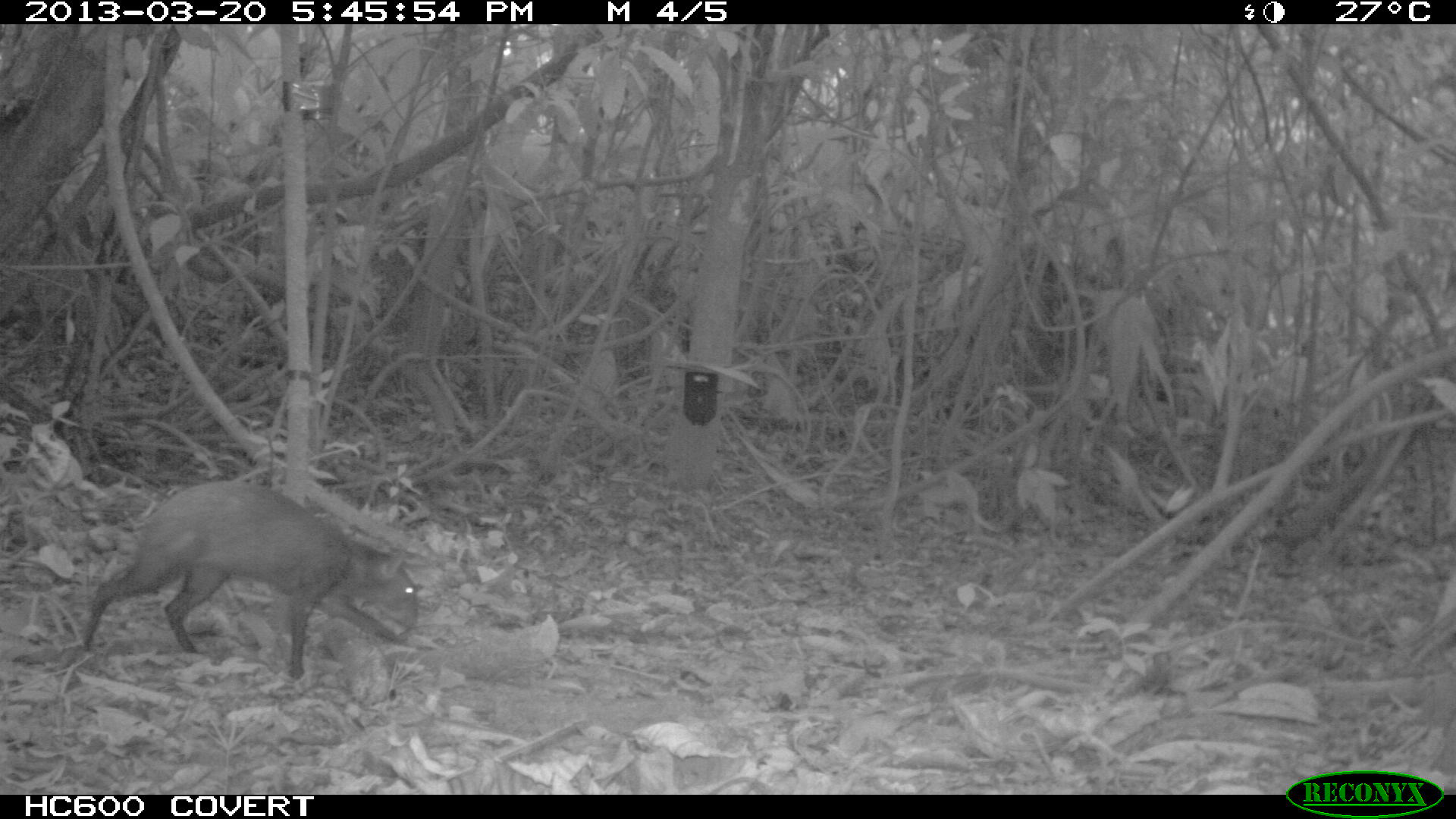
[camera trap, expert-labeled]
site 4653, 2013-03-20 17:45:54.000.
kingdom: Animalia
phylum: Chordata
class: Mammalia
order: Rodentia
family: Dasyproctidae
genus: Dasyprocta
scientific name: Dasyprocta leporina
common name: red-rumped agouti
Dasyprocta leporina (red-rumped agouti), count 1, age adult.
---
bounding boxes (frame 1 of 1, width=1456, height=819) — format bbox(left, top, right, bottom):
dasyprocta leporina: bbox(83, 486, 424, 675)